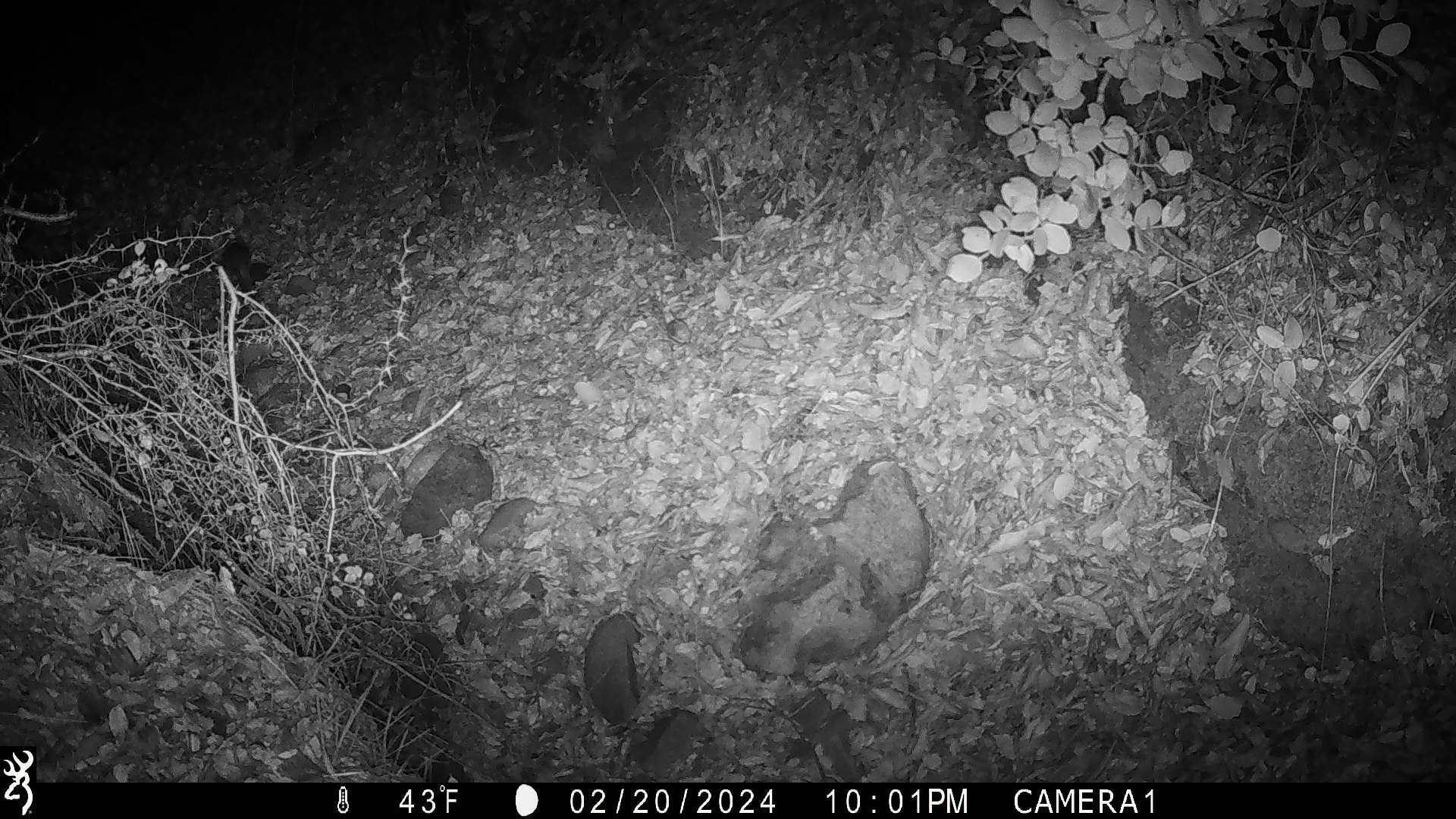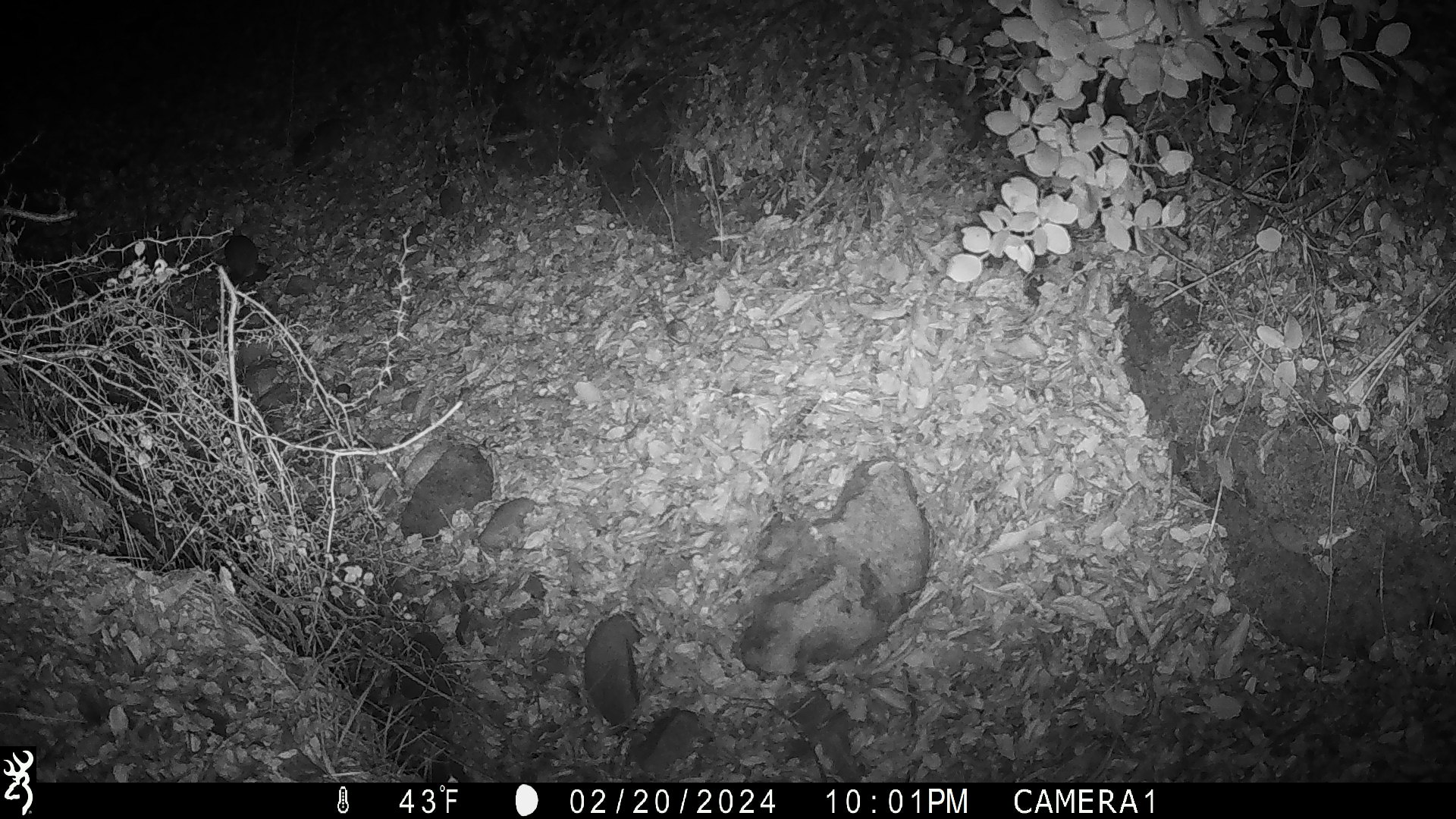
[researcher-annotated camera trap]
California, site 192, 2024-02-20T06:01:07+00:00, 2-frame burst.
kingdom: Animalia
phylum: Chordata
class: Mammalia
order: Rodentia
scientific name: Rodentia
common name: mouse or rat